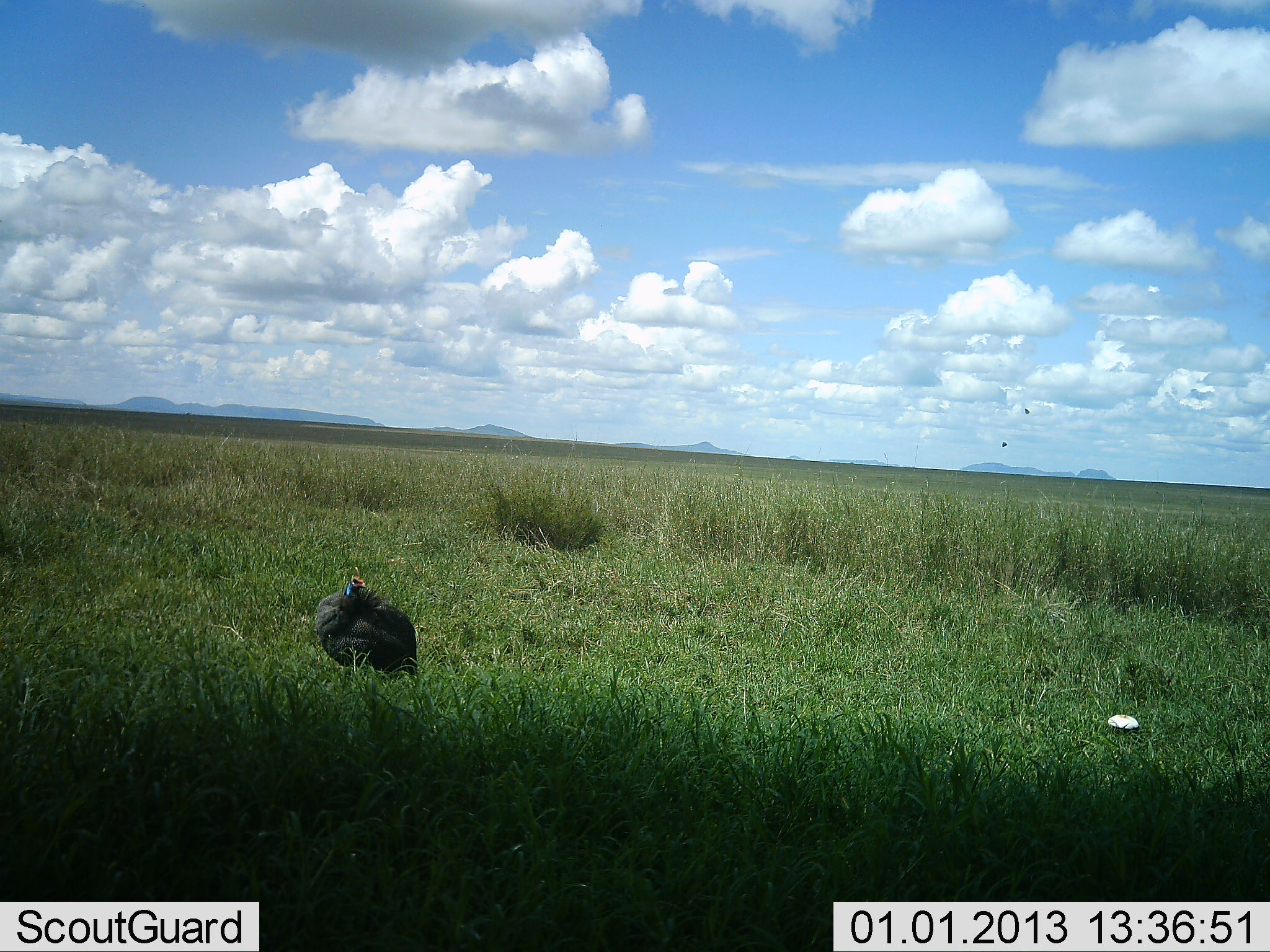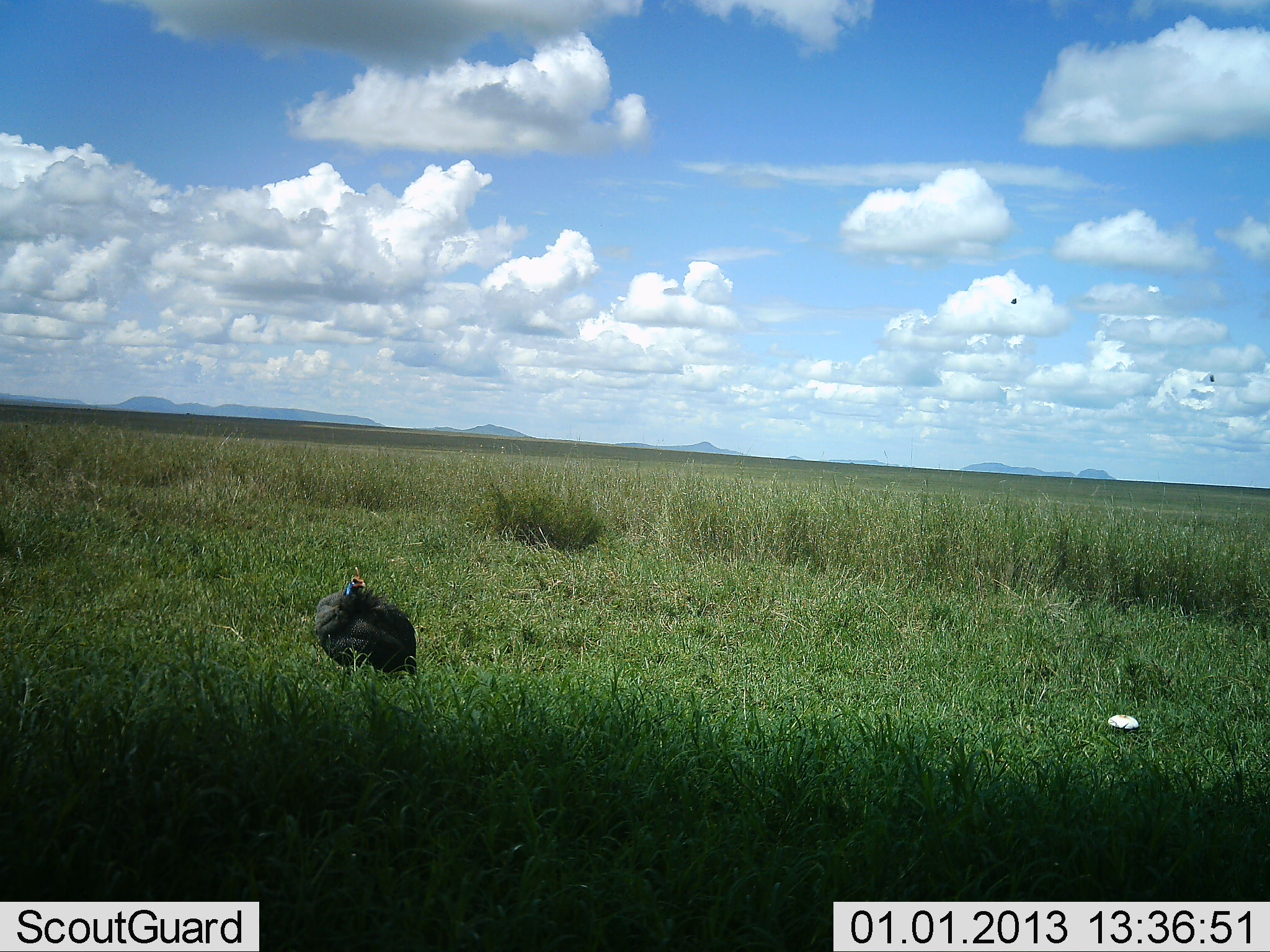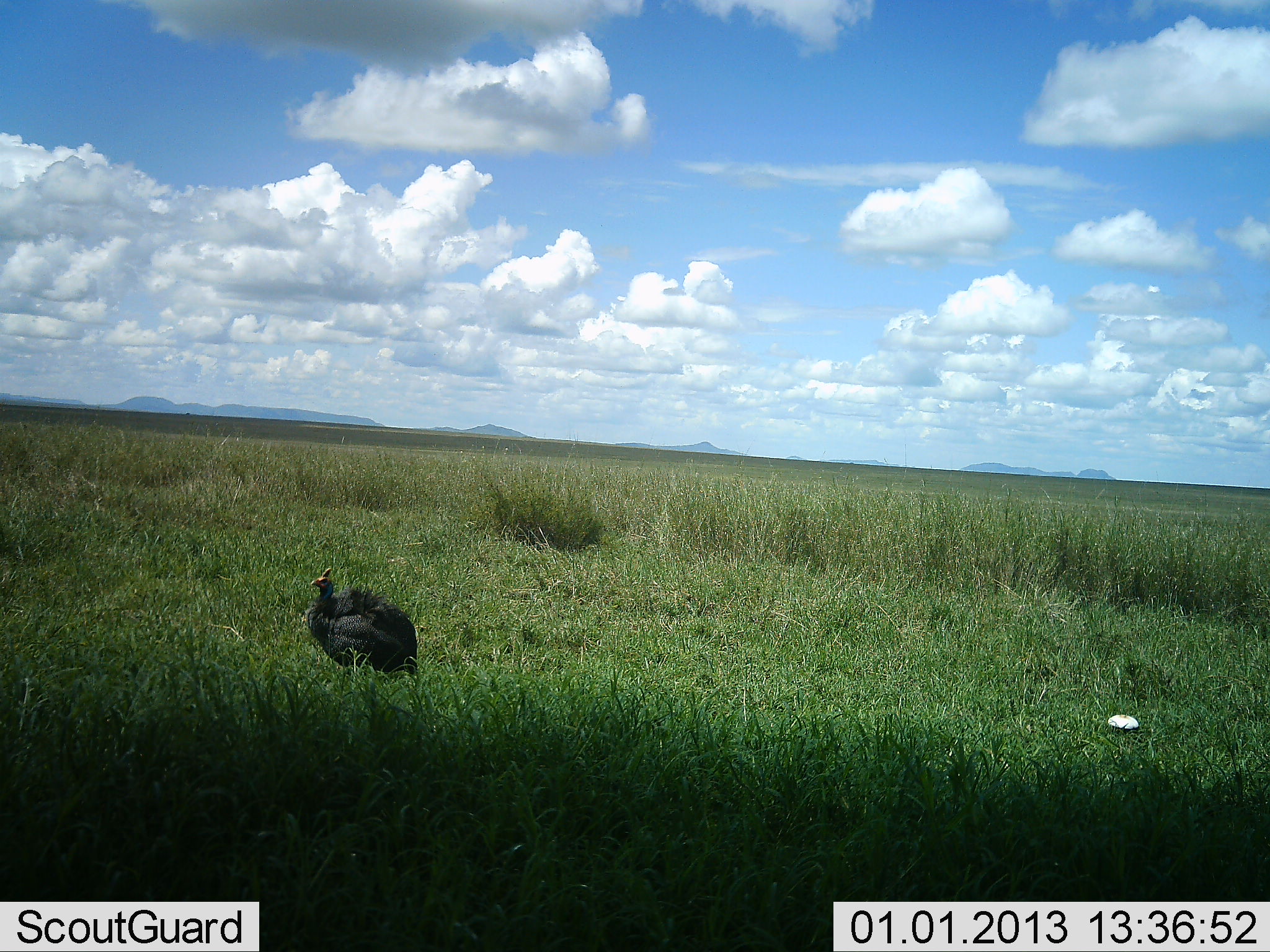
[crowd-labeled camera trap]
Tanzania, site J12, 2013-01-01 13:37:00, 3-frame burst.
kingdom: Animalia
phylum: Chordata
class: Aves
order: Galliformes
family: Numididae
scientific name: Numididae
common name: guinea fowl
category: guineafowl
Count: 1.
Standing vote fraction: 88%.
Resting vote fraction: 9%.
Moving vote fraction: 3%.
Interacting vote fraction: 0%.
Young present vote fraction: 0%.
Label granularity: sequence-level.